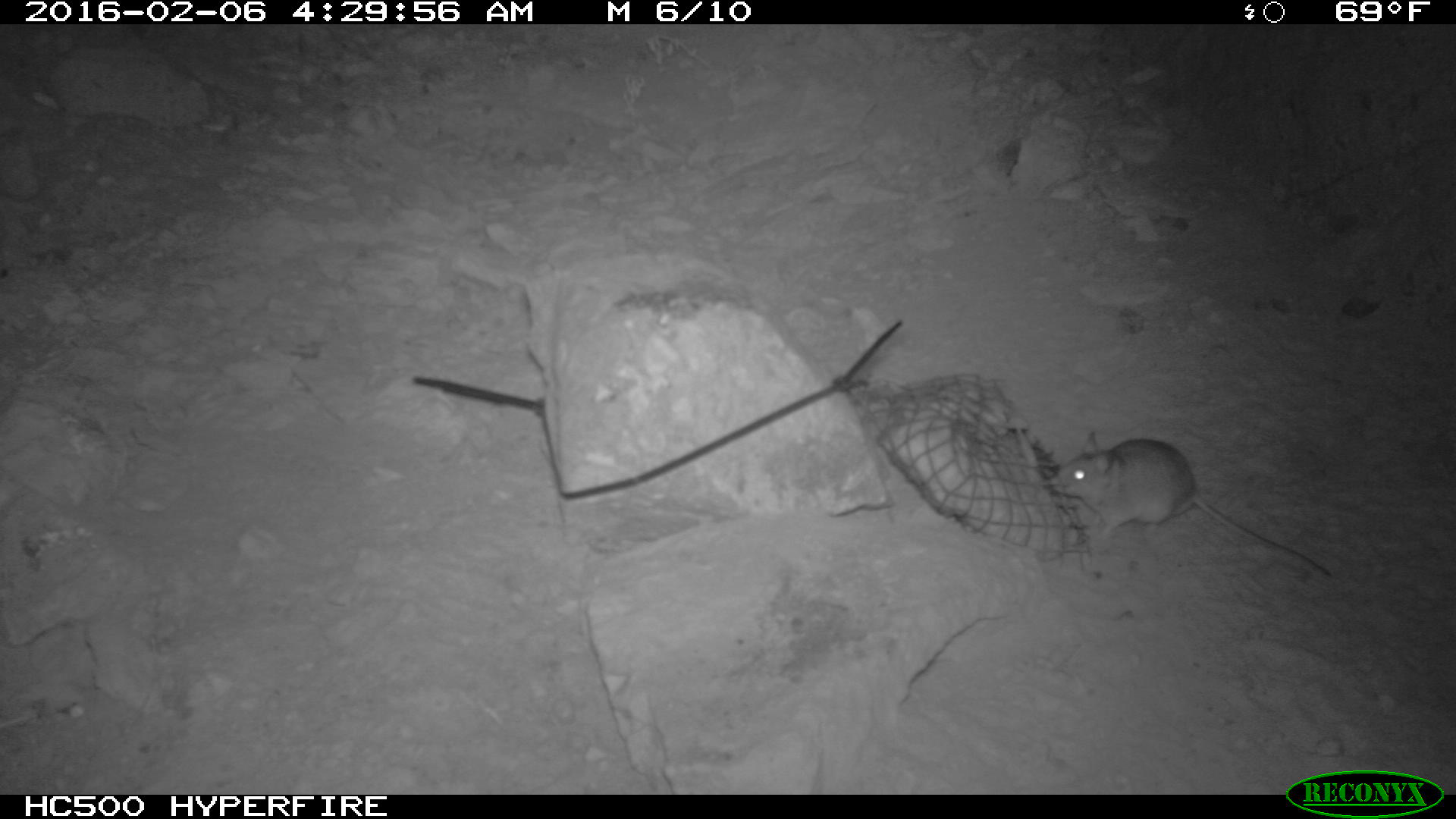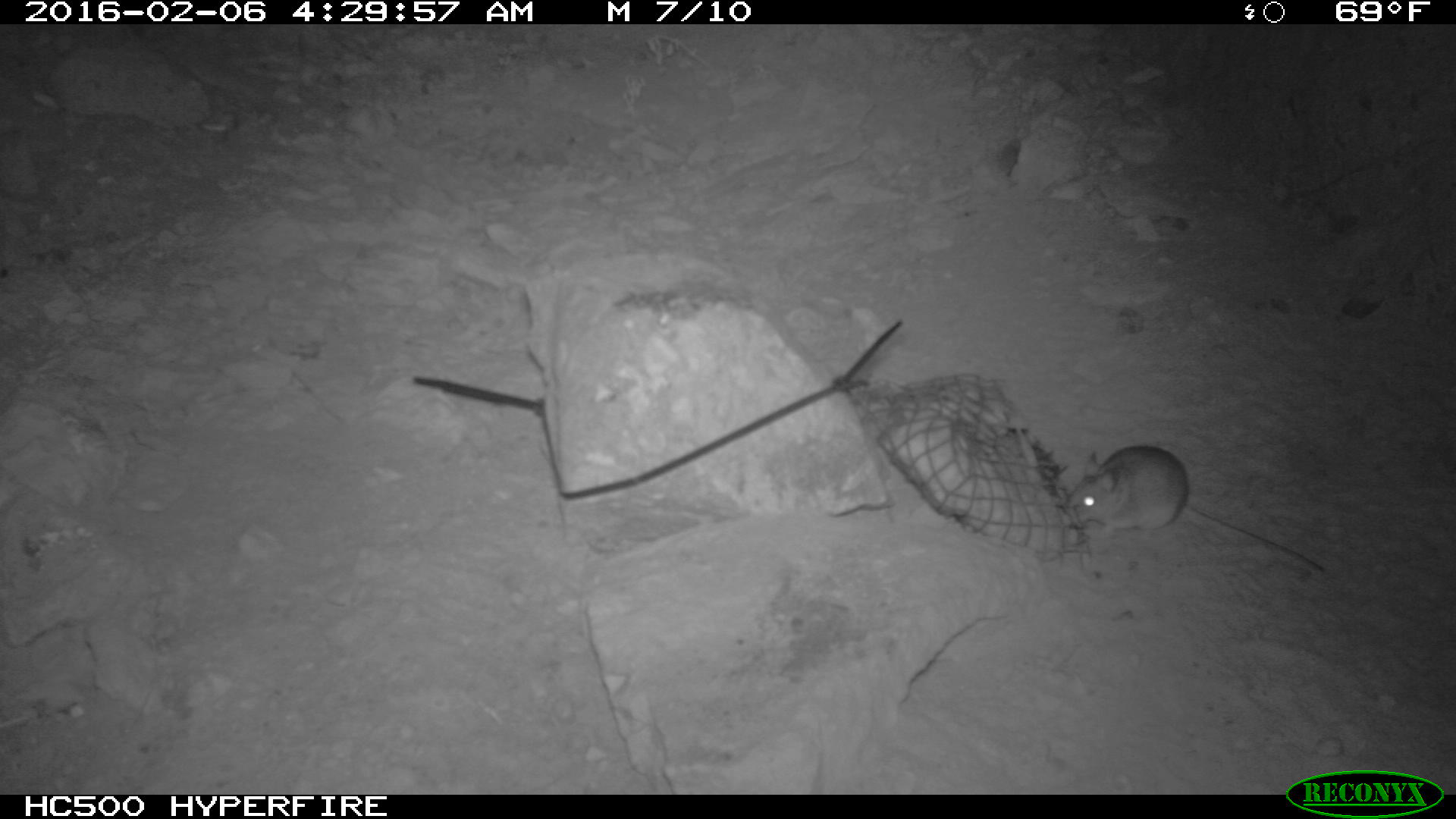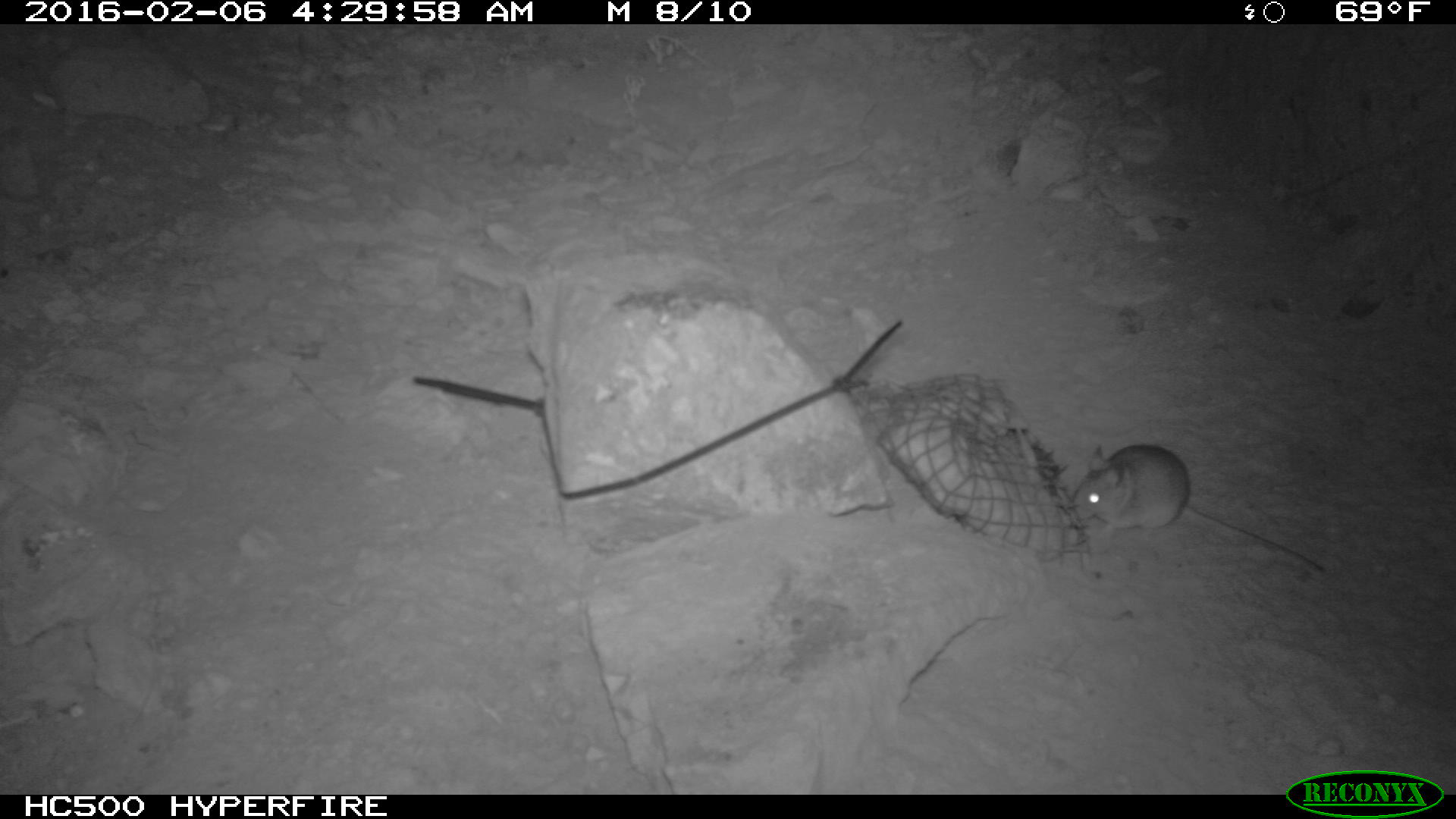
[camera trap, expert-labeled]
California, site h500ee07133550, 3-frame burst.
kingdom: Animalia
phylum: Chordata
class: Mammalia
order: Rodentia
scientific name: Rodentia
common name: rodent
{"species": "rodent (Rodentia)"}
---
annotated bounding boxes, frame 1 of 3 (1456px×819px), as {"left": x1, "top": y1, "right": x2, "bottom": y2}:
rodent: {"left": 1053, "top": 430, "right": 1335, "bottom": 582}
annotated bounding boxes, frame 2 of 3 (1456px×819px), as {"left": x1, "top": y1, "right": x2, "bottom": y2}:
rodent: {"left": 1065, "top": 444, "right": 1326, "bottom": 581}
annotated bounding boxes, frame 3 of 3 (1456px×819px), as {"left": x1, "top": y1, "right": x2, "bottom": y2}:
rodent: {"left": 1070, "top": 441, "right": 1328, "bottom": 574}